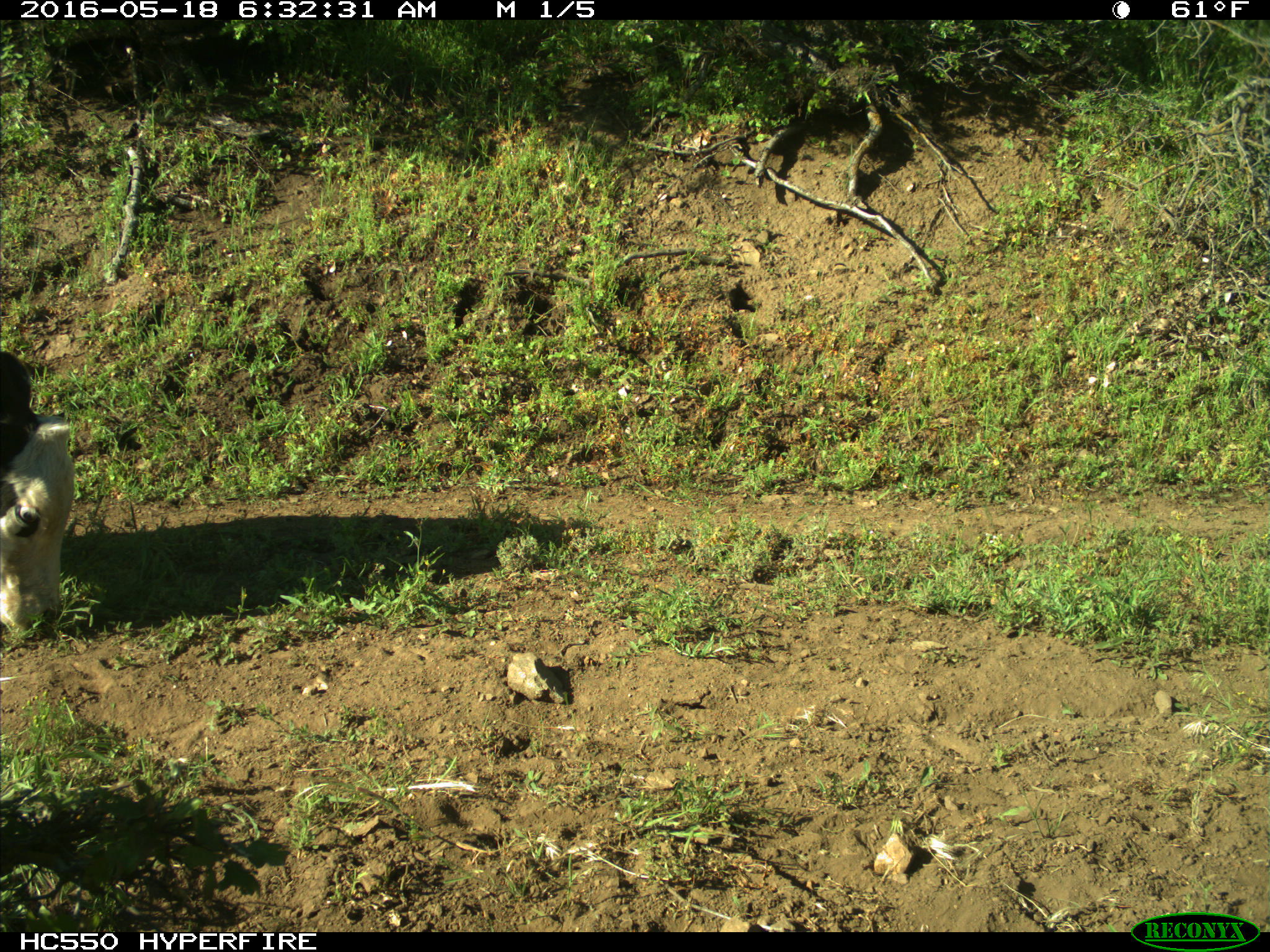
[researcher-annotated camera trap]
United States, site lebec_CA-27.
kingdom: Animalia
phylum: Chordata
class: Mammalia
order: Artiodactyla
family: Bovidae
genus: Bos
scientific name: Bos taurus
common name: domestic cow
Bos taurus (domestic cow).